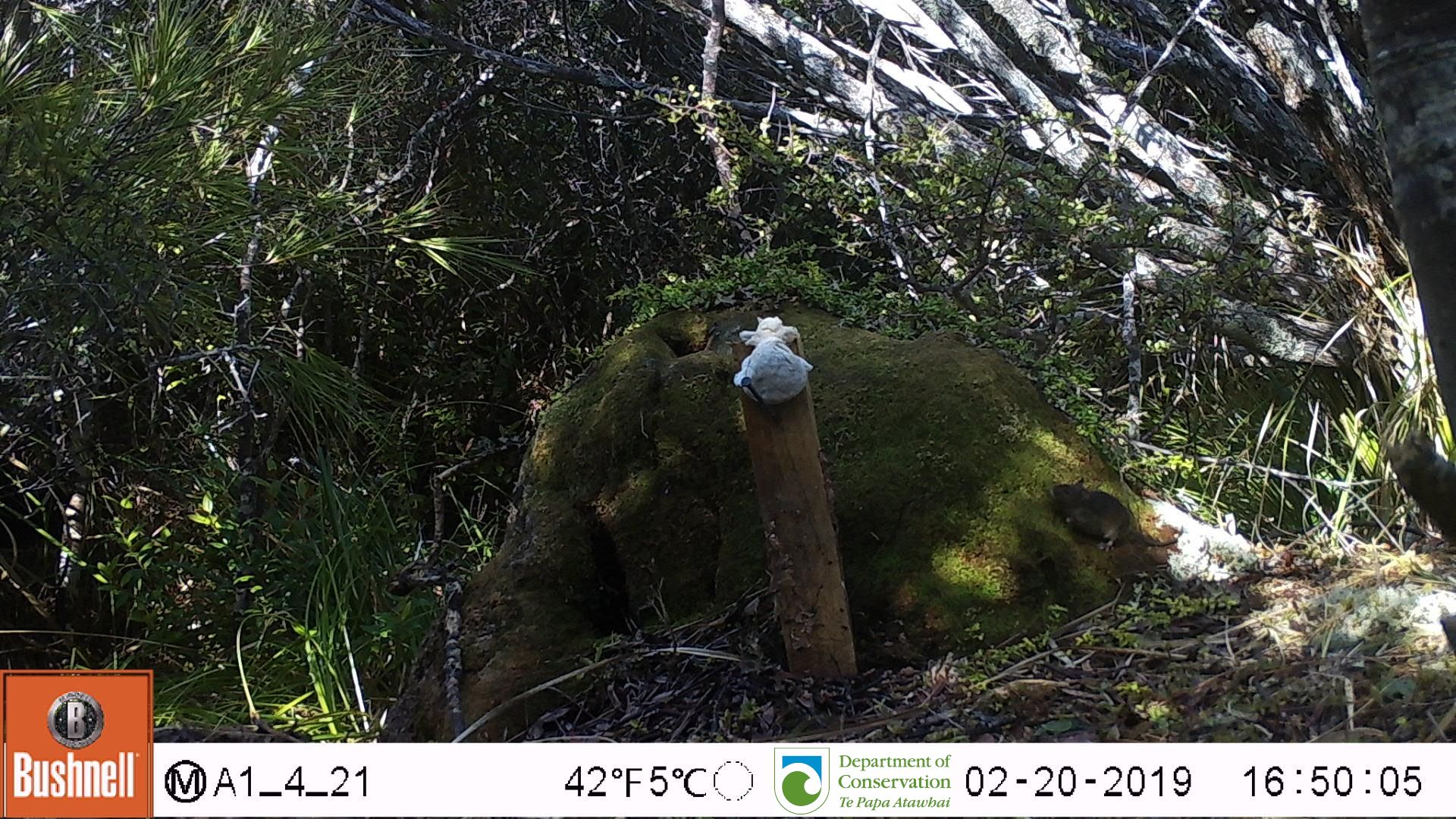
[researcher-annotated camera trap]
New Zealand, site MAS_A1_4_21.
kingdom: Animalia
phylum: Chordata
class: Mammalia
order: Rodentia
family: Muridae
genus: Mus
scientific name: Mus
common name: mouse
Mouse (Mus).